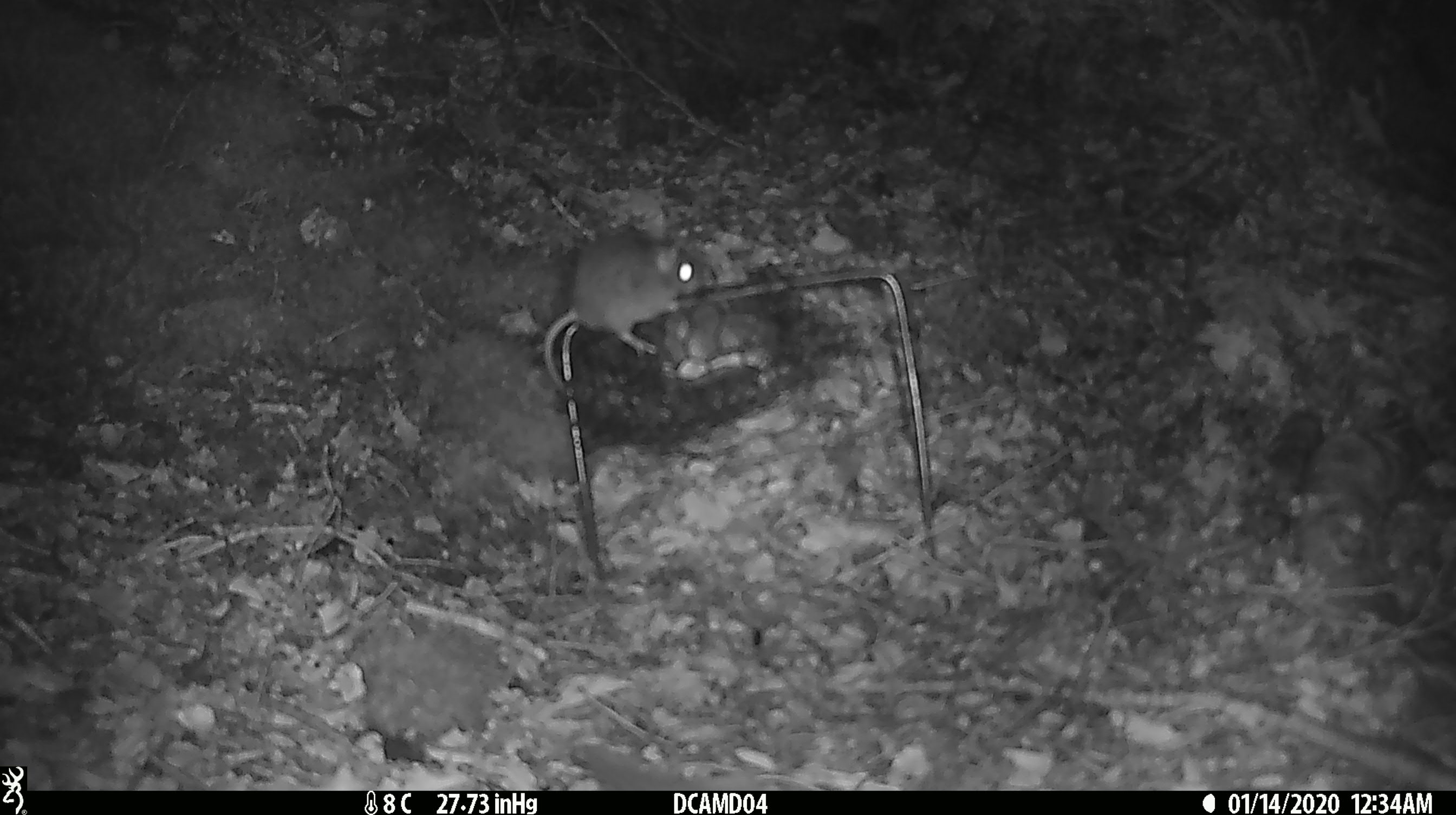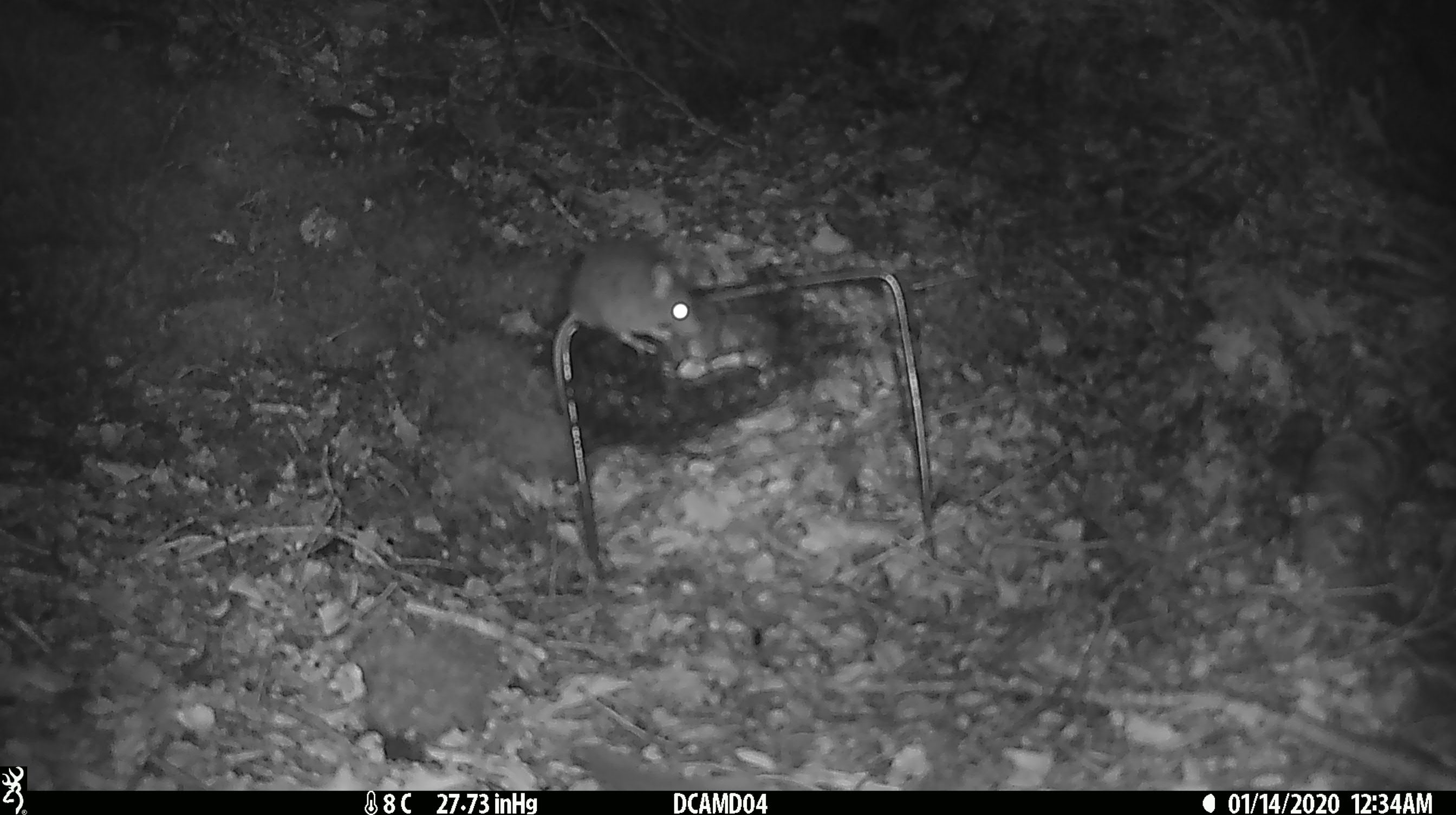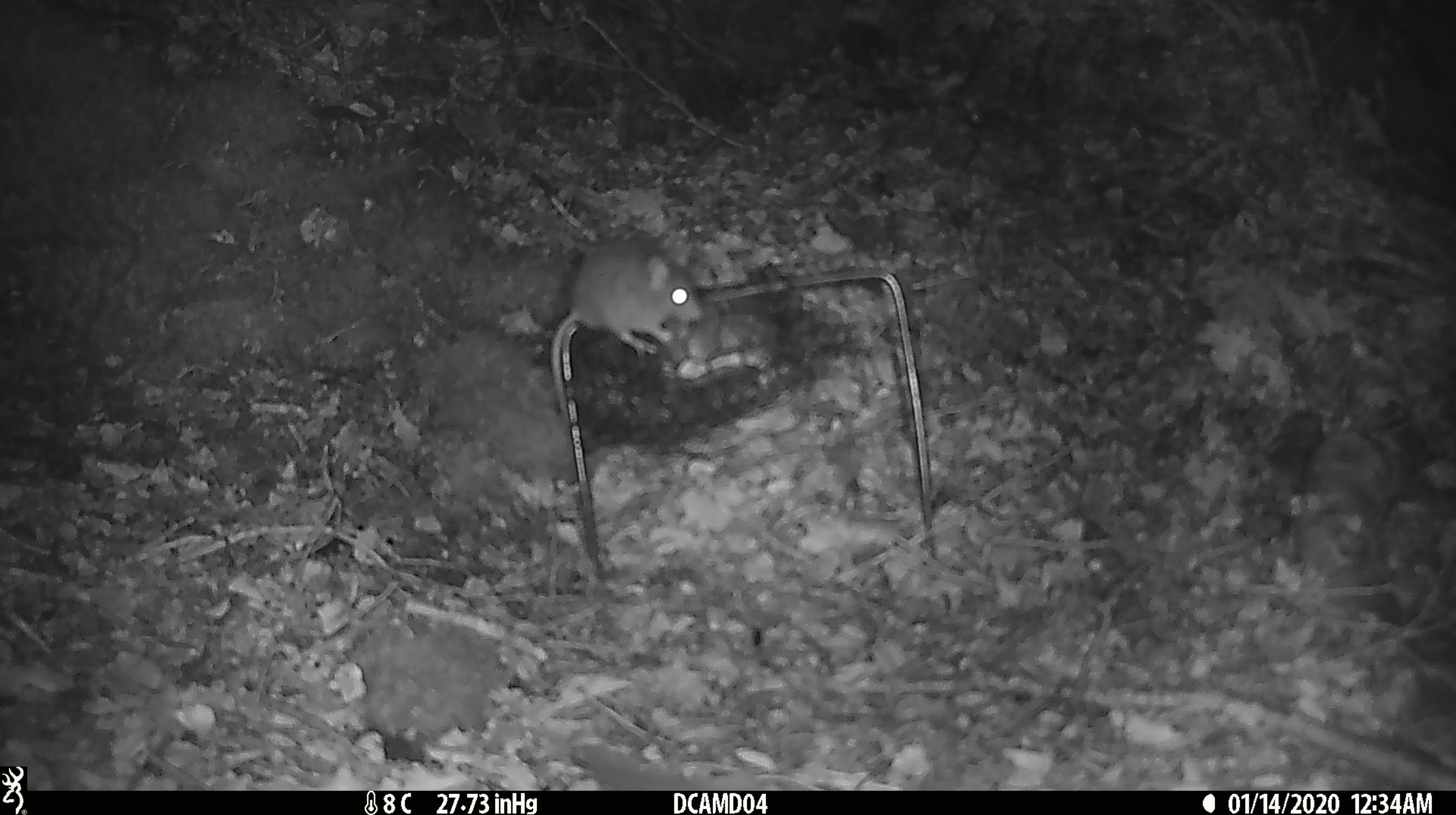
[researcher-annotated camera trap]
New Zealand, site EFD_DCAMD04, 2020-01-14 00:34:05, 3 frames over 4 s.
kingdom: Animalia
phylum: Chordata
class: Mammalia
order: Rodentia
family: Muridae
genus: Mus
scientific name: Mus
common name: mouse